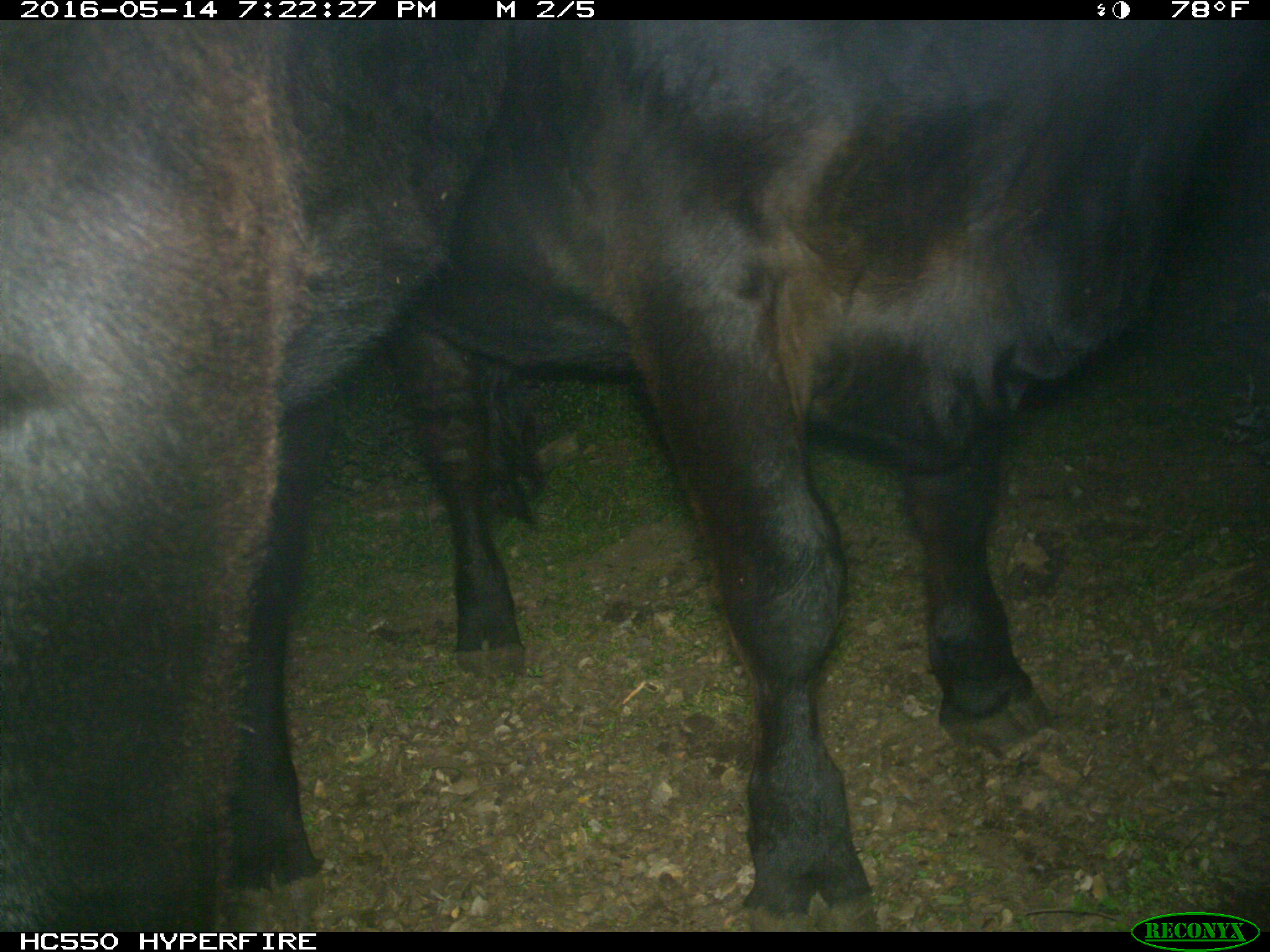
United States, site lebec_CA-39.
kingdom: Animalia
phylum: Chordata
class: Mammalia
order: Artiodactyla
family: Bovidae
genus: Bos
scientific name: Bos taurus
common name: domestic cow